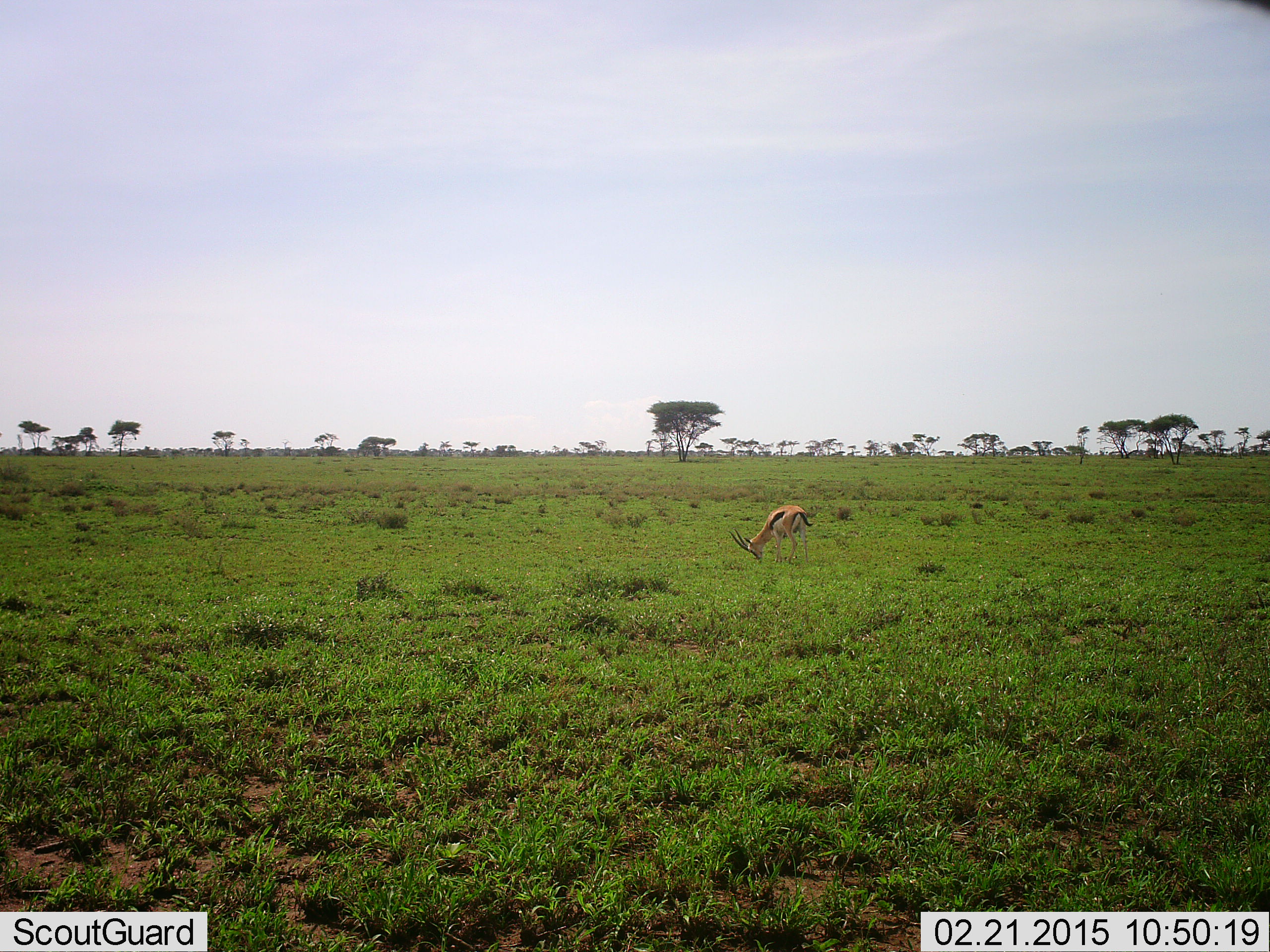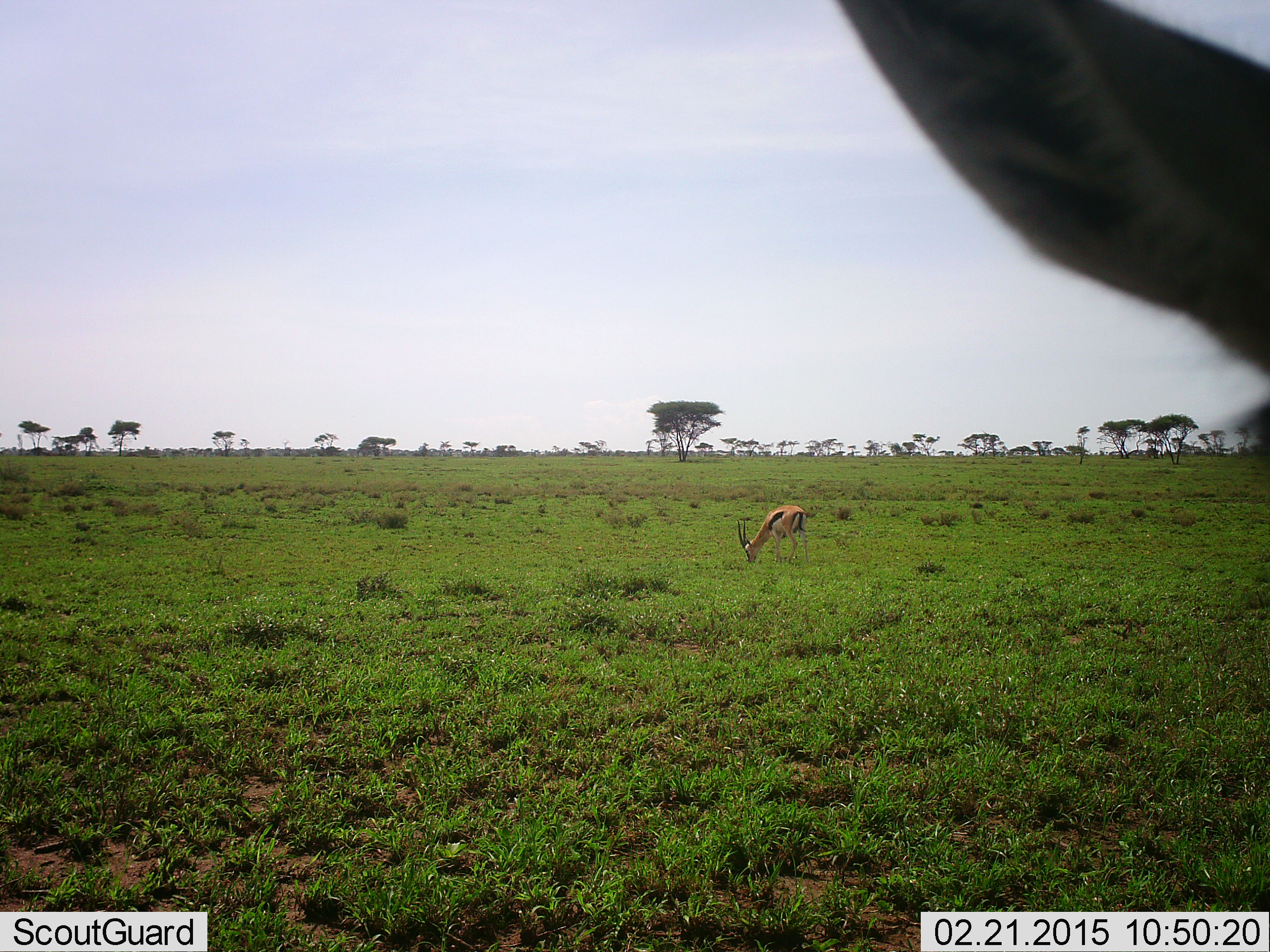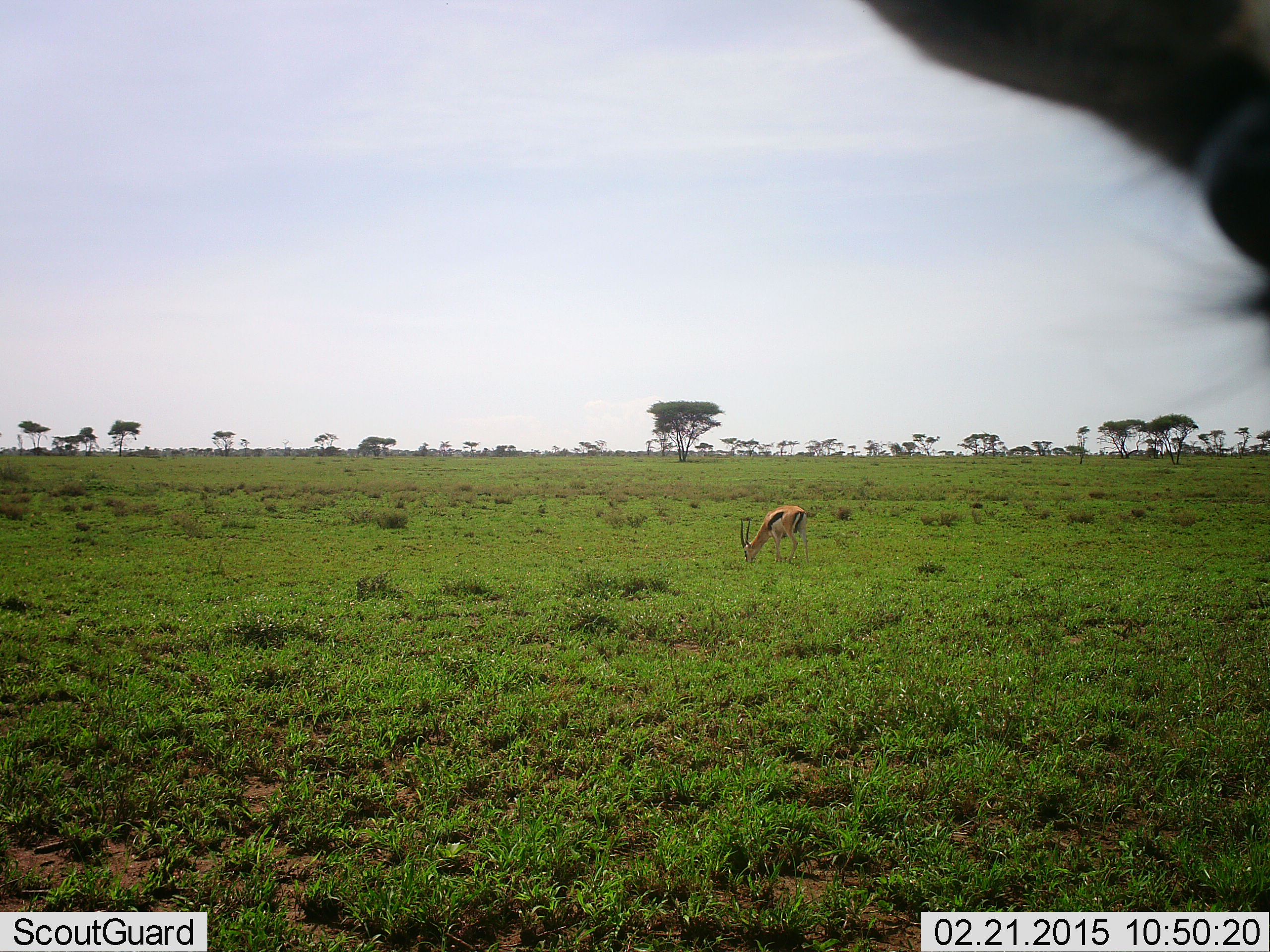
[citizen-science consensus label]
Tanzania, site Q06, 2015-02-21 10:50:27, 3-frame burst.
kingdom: Animalia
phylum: Chordata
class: Mammalia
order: Artiodactyla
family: Bovidae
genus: Eudorcas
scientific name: Eudorcas thomsonii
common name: thomson's gazelle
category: gazellethomsons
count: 2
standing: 70%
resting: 0%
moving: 0%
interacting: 0%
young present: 0%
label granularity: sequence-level